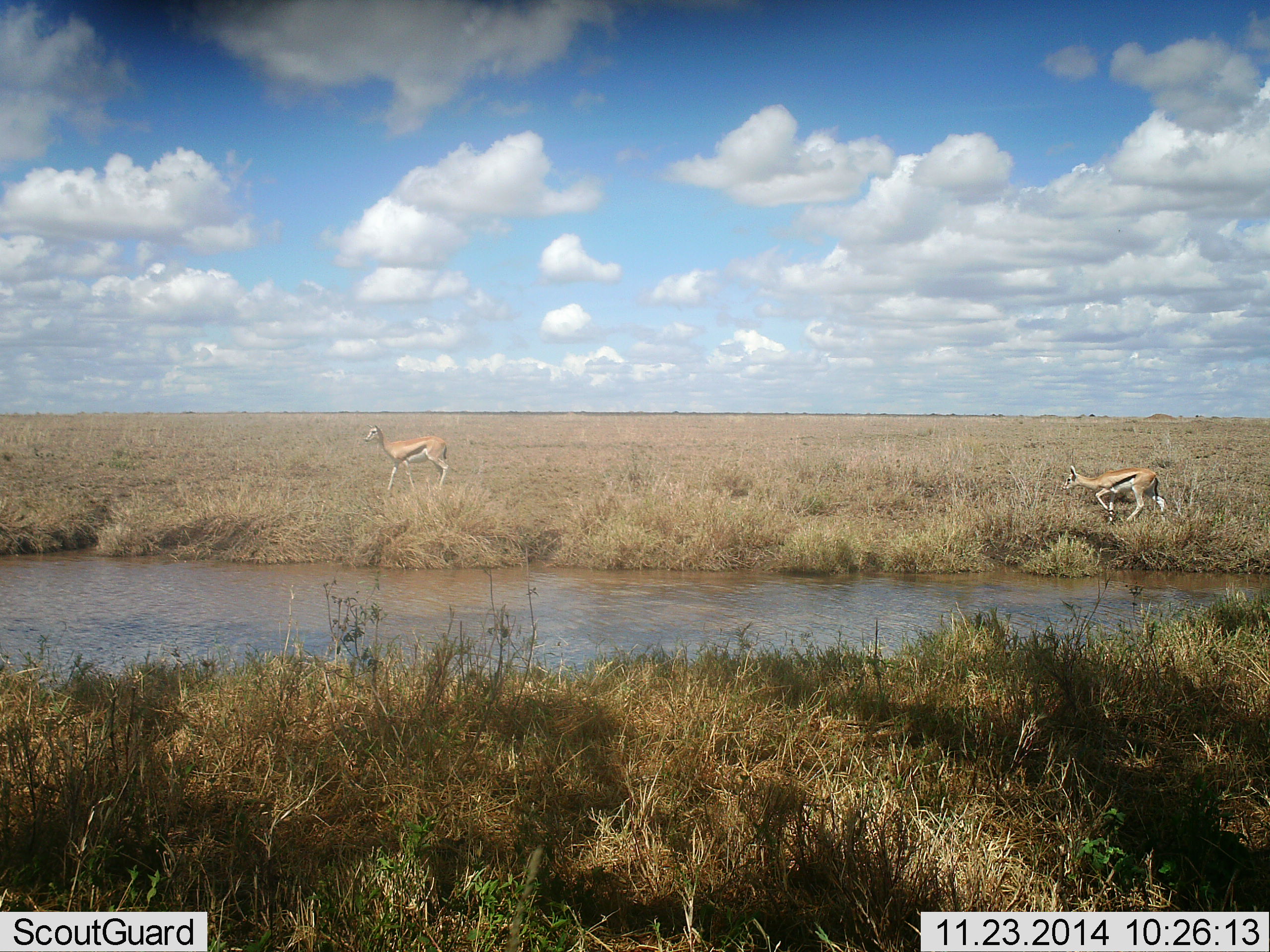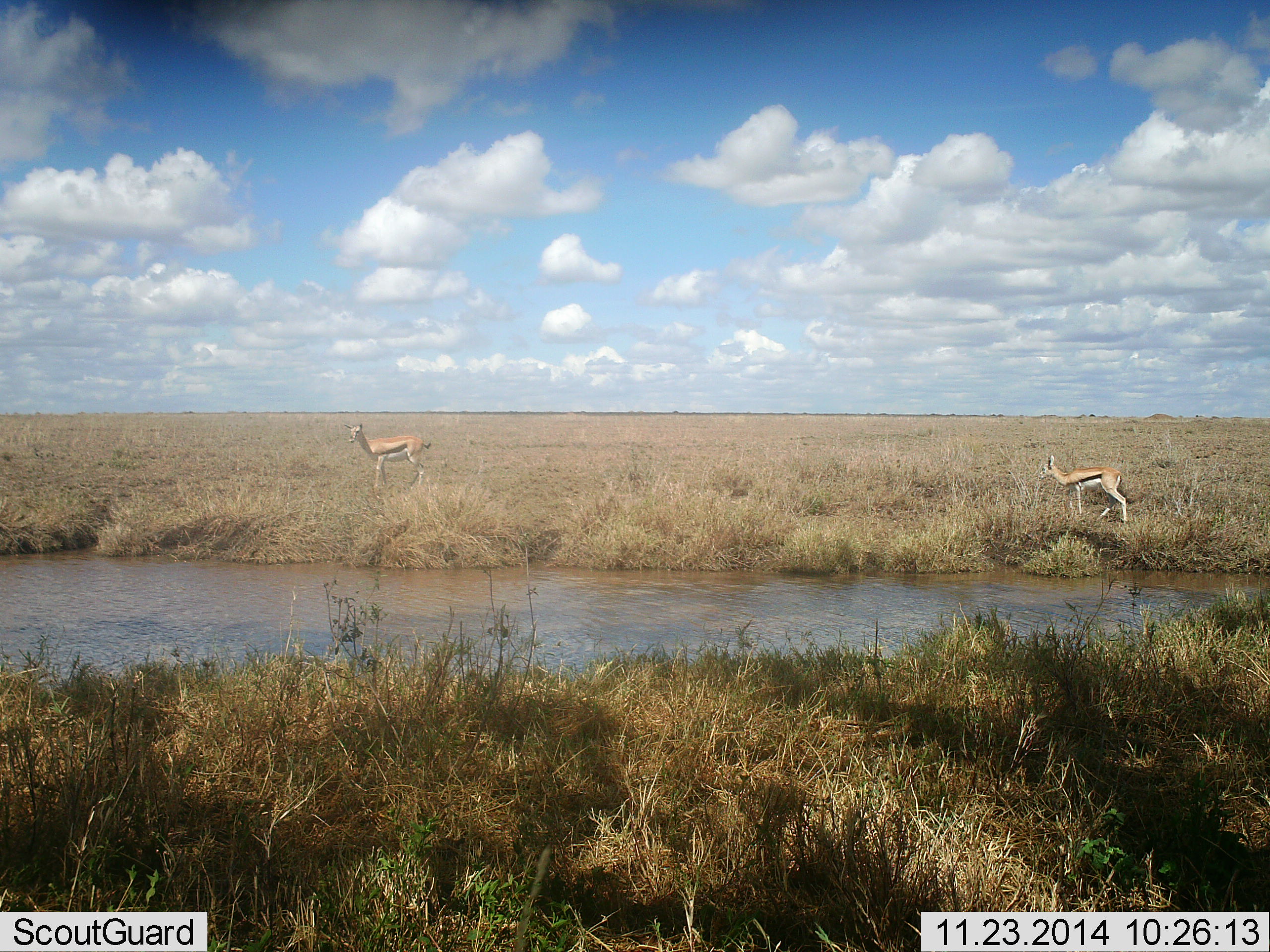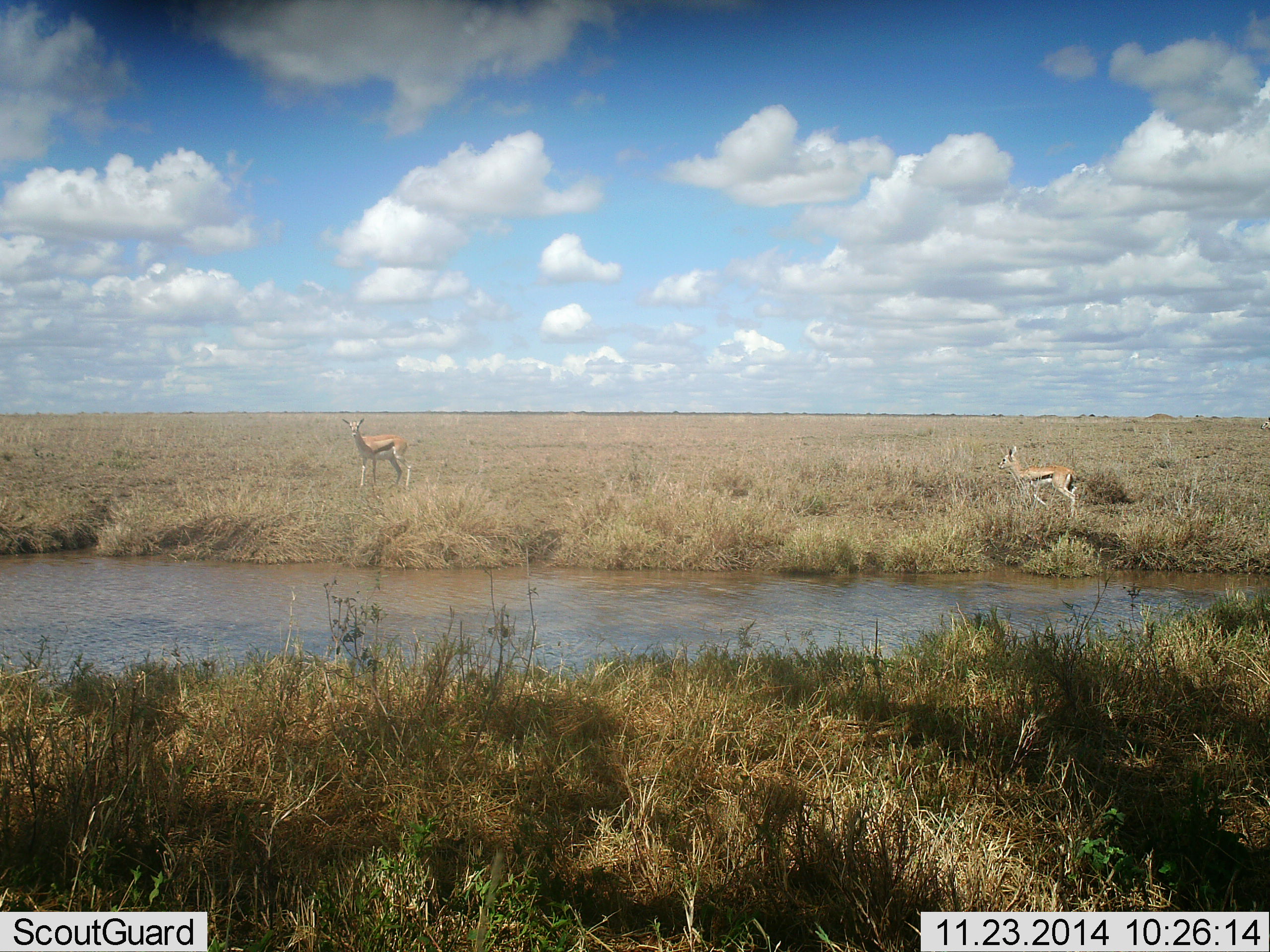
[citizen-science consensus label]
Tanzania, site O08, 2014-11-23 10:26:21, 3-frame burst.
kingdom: Animalia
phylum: Chordata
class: Mammalia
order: Artiodactyla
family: Bovidae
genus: Eudorcas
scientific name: Eudorcas thomsonii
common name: thomson's gazelle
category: gazellethomsons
Gazellethomsons (thomson's gazelle) (Eudorcas thomsonii), count 2. Behavior (volunteer vote fractions): standing 30%, resting 0%, moving 80%, interacting 0%. Young present (vote fraction): 0%. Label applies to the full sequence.